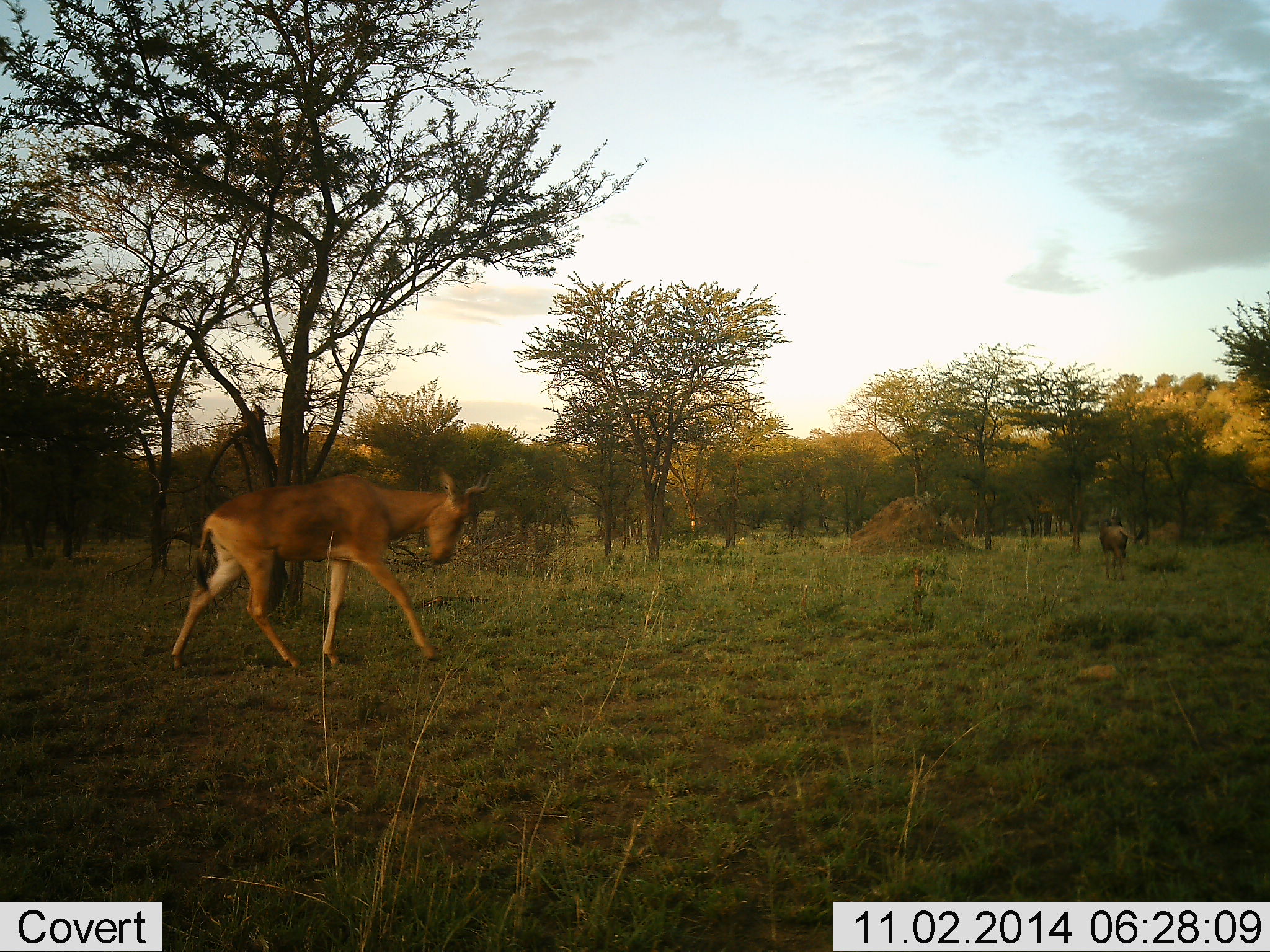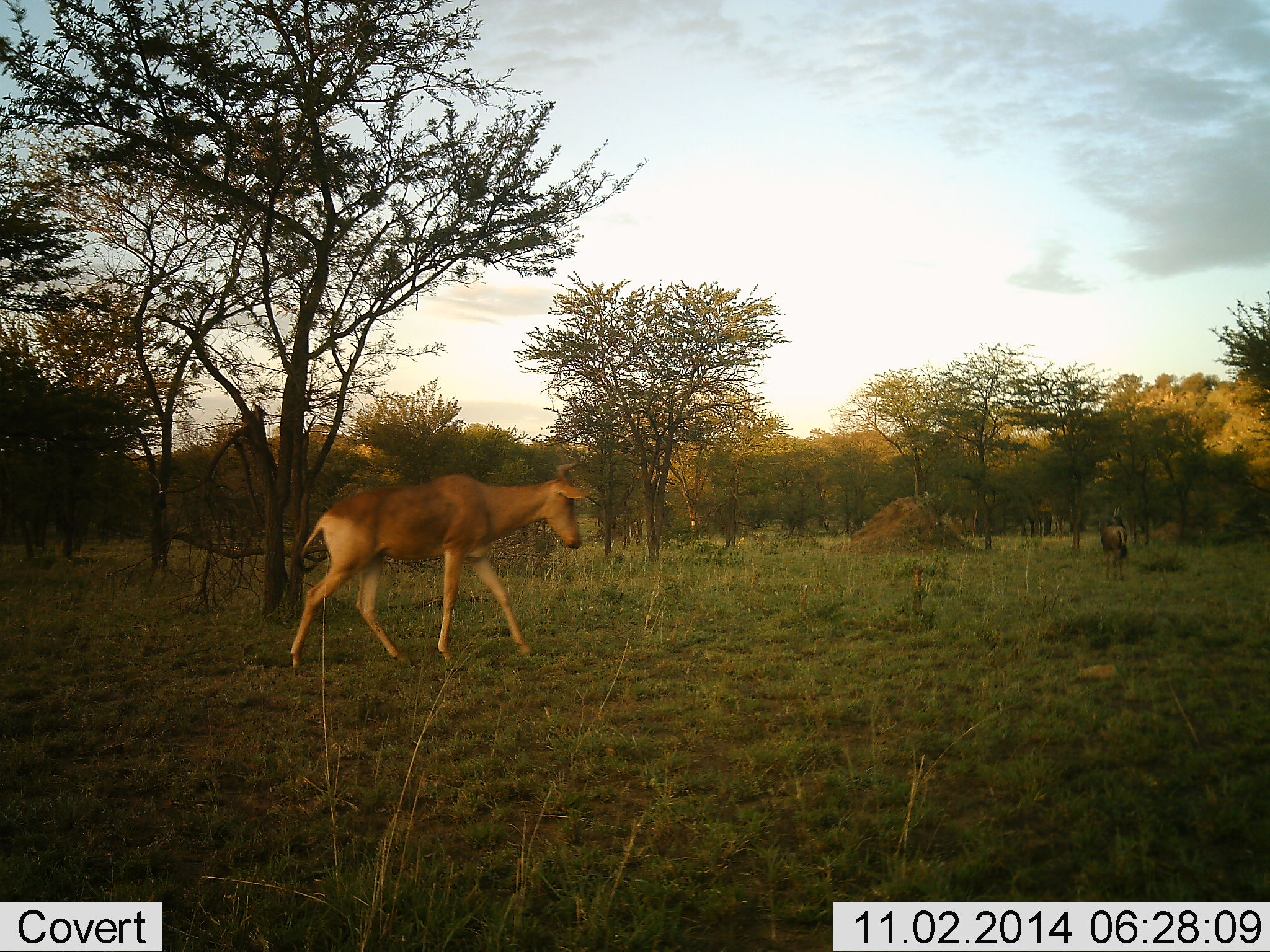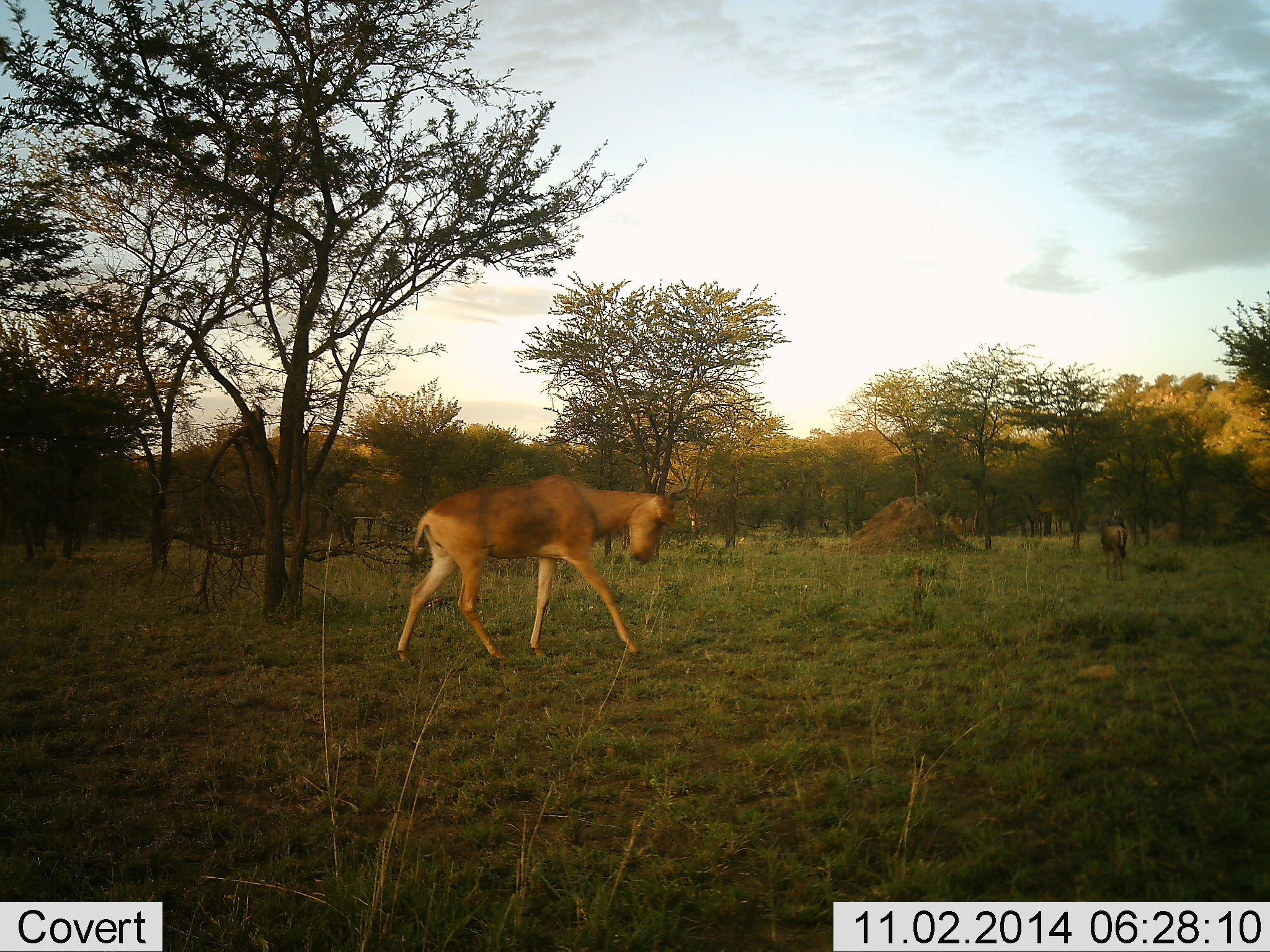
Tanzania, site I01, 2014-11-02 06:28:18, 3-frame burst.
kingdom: Animalia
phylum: Chordata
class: Mammalia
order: Artiodactyla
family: Bovidae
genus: Alcelaphus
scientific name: Alcelaphus buselaphus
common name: hartebeest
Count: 1.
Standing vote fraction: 8%.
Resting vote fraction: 0%.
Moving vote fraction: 100%.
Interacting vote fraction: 0%.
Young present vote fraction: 0%.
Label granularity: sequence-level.